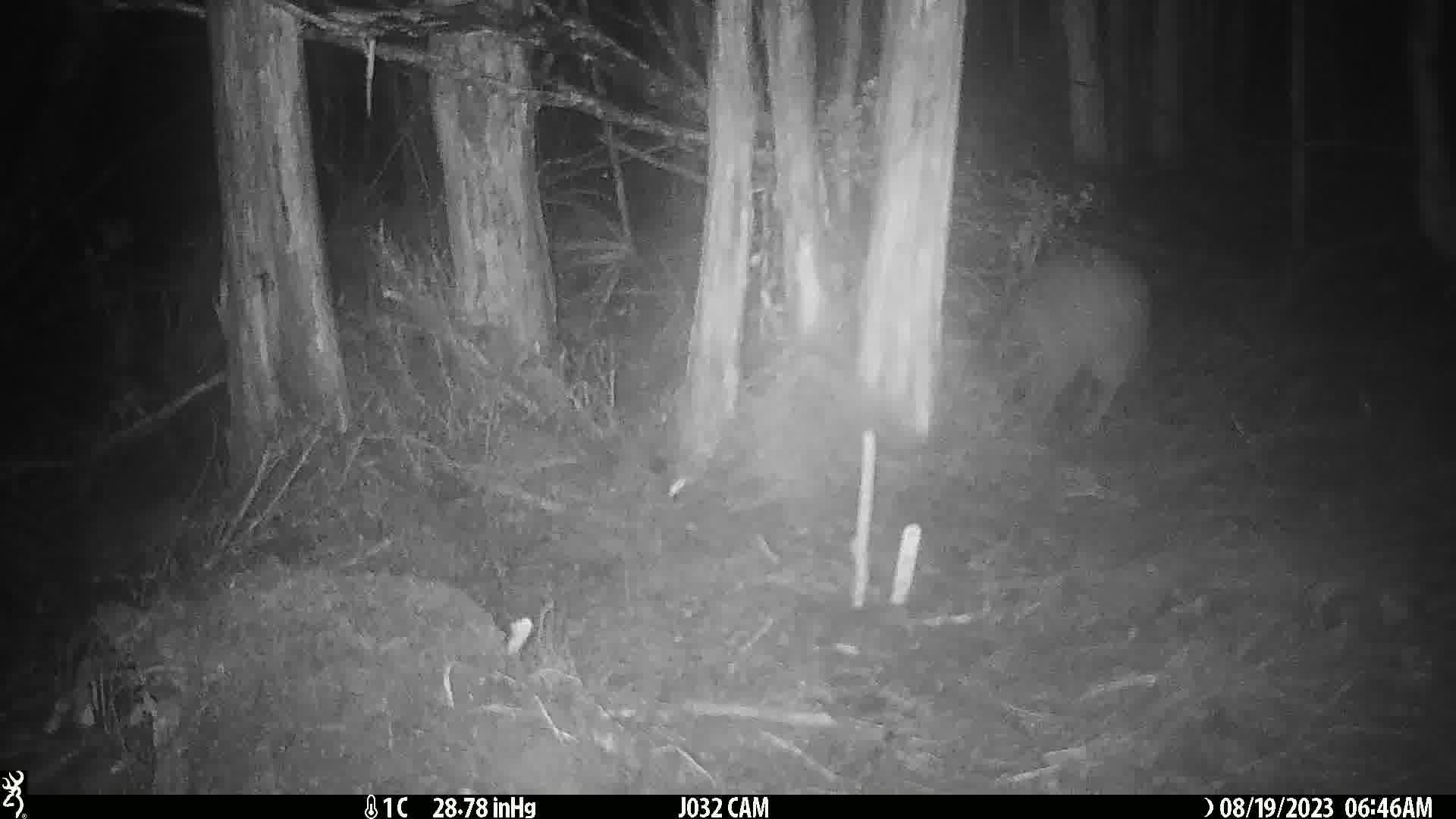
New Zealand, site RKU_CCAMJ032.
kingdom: Animalia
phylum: Chordata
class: Aves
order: Apterygiformes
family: Apterygidae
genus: Apteryx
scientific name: Apteryx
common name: kiwi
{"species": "kiwi (Apteryx)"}